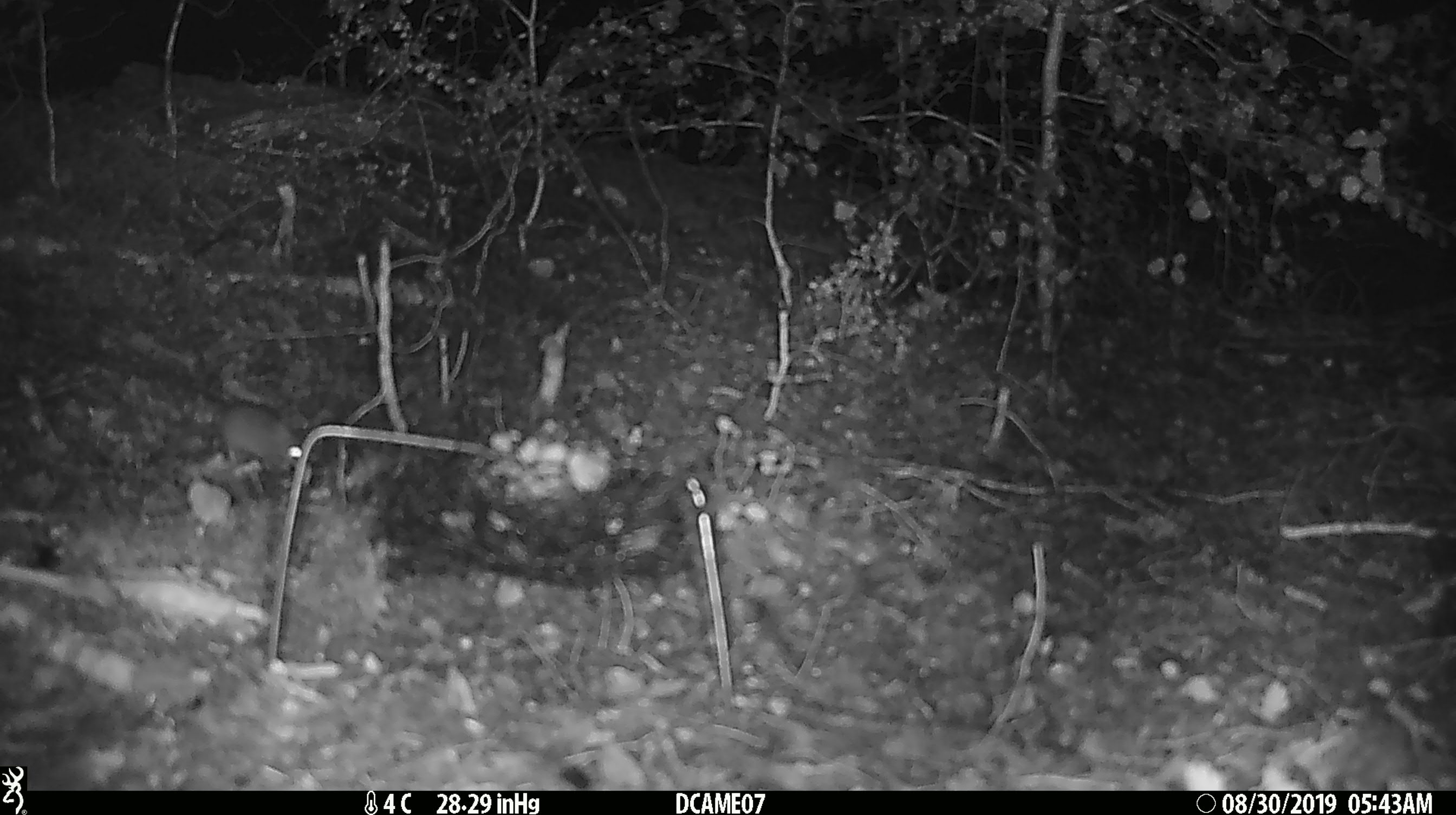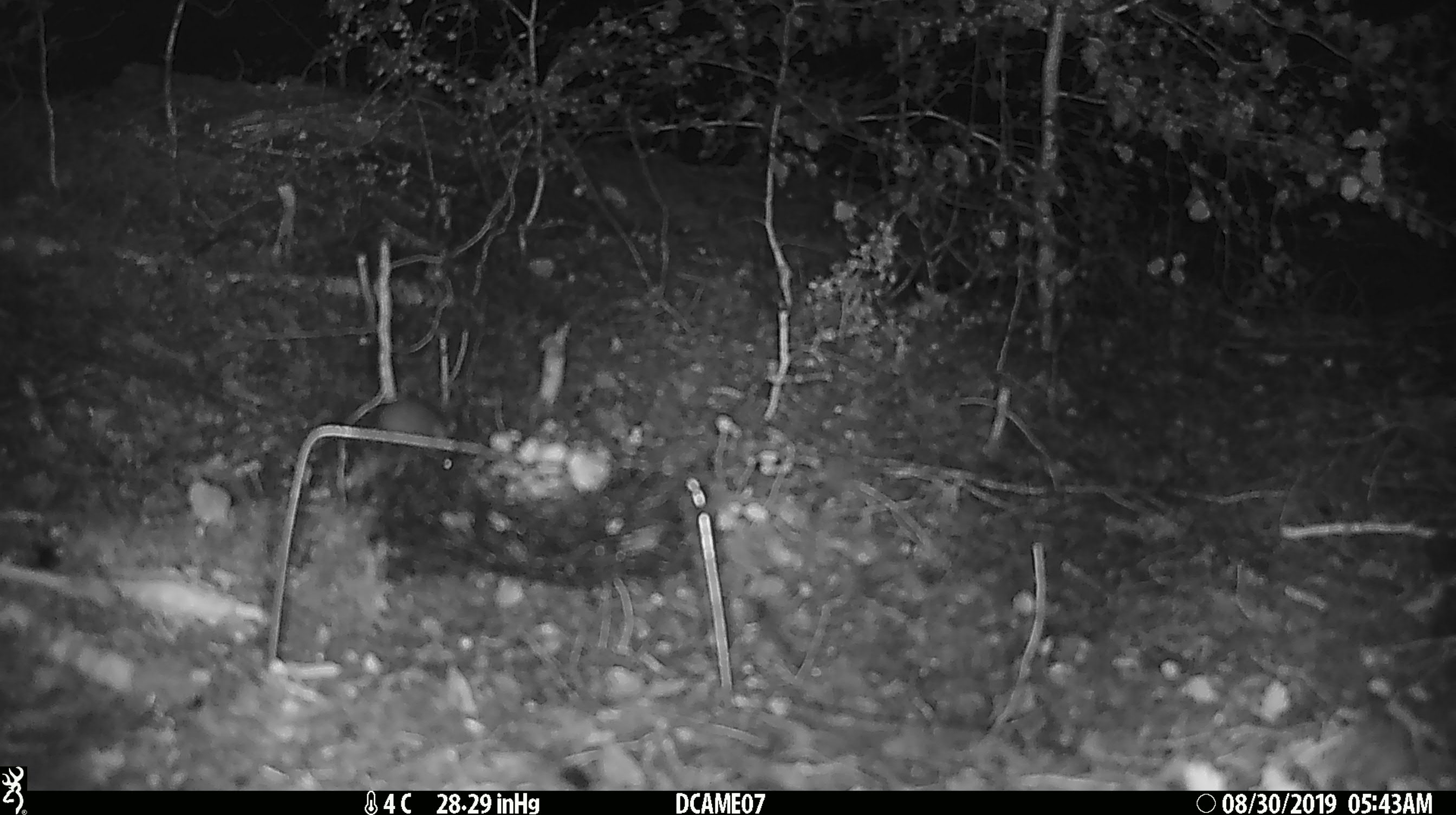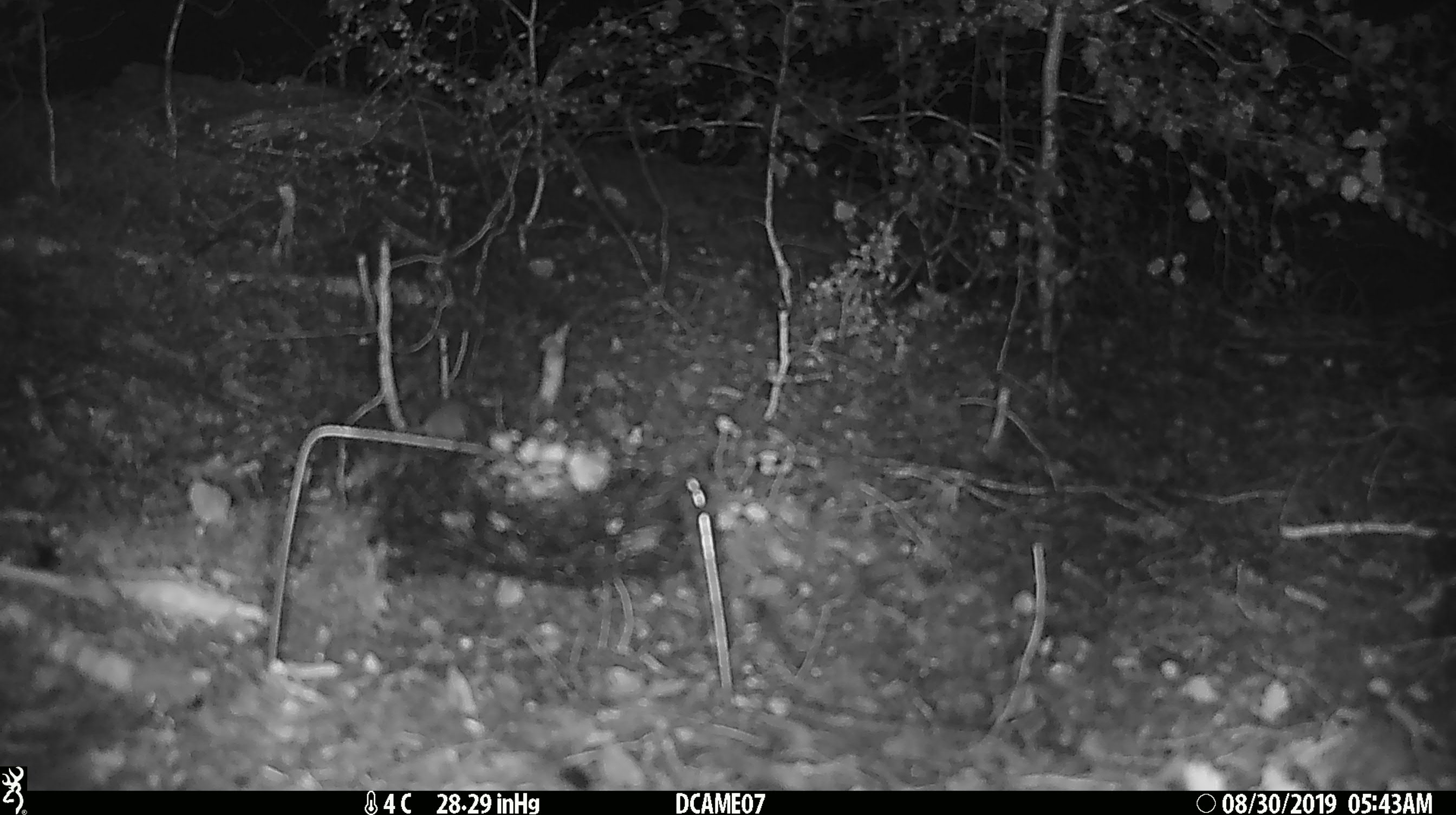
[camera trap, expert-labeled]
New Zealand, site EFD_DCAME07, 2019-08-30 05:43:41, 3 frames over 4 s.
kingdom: Animalia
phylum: Chordata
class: Mammalia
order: Rodentia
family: Muridae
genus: Mus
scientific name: Mus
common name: mouse